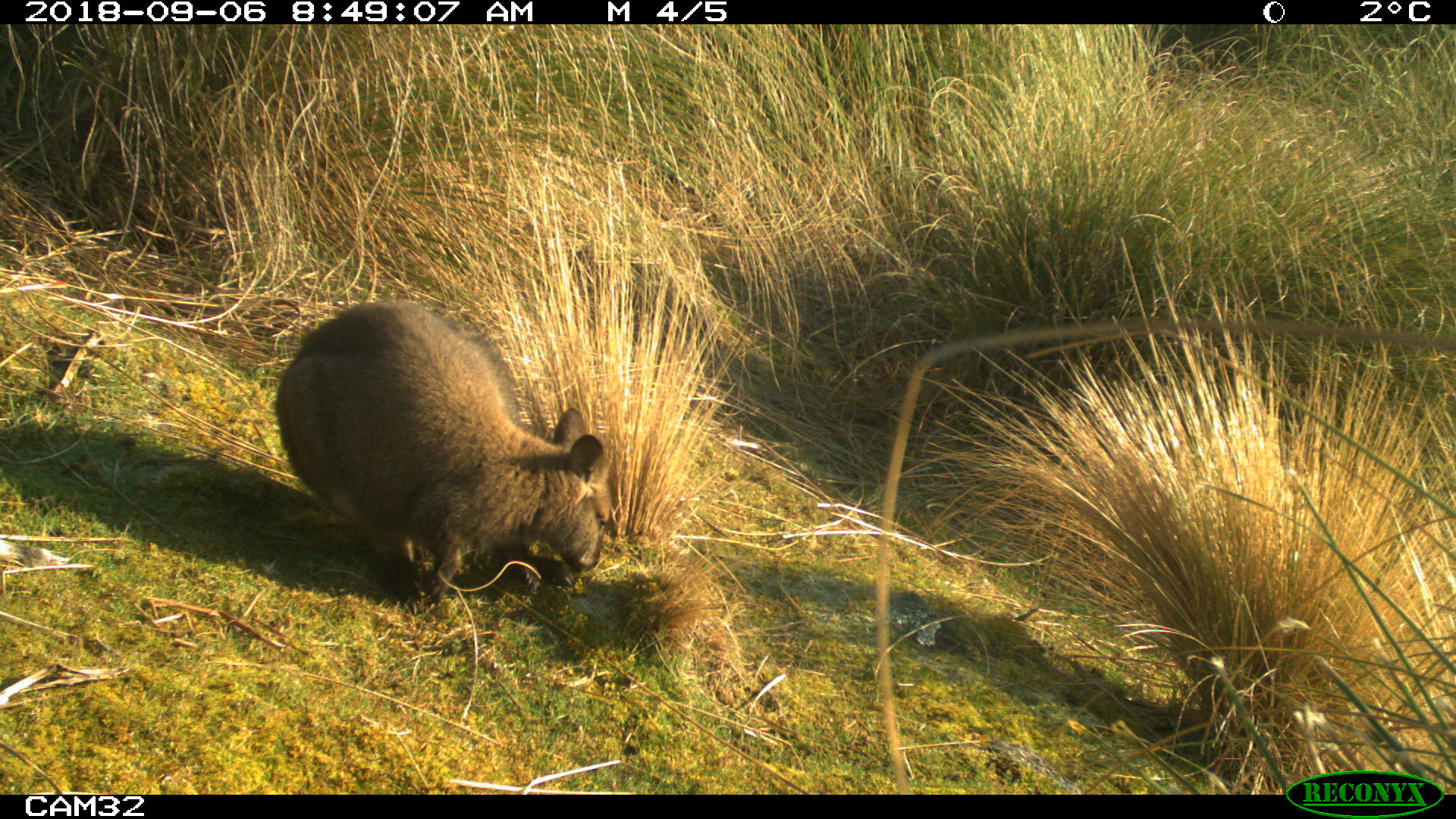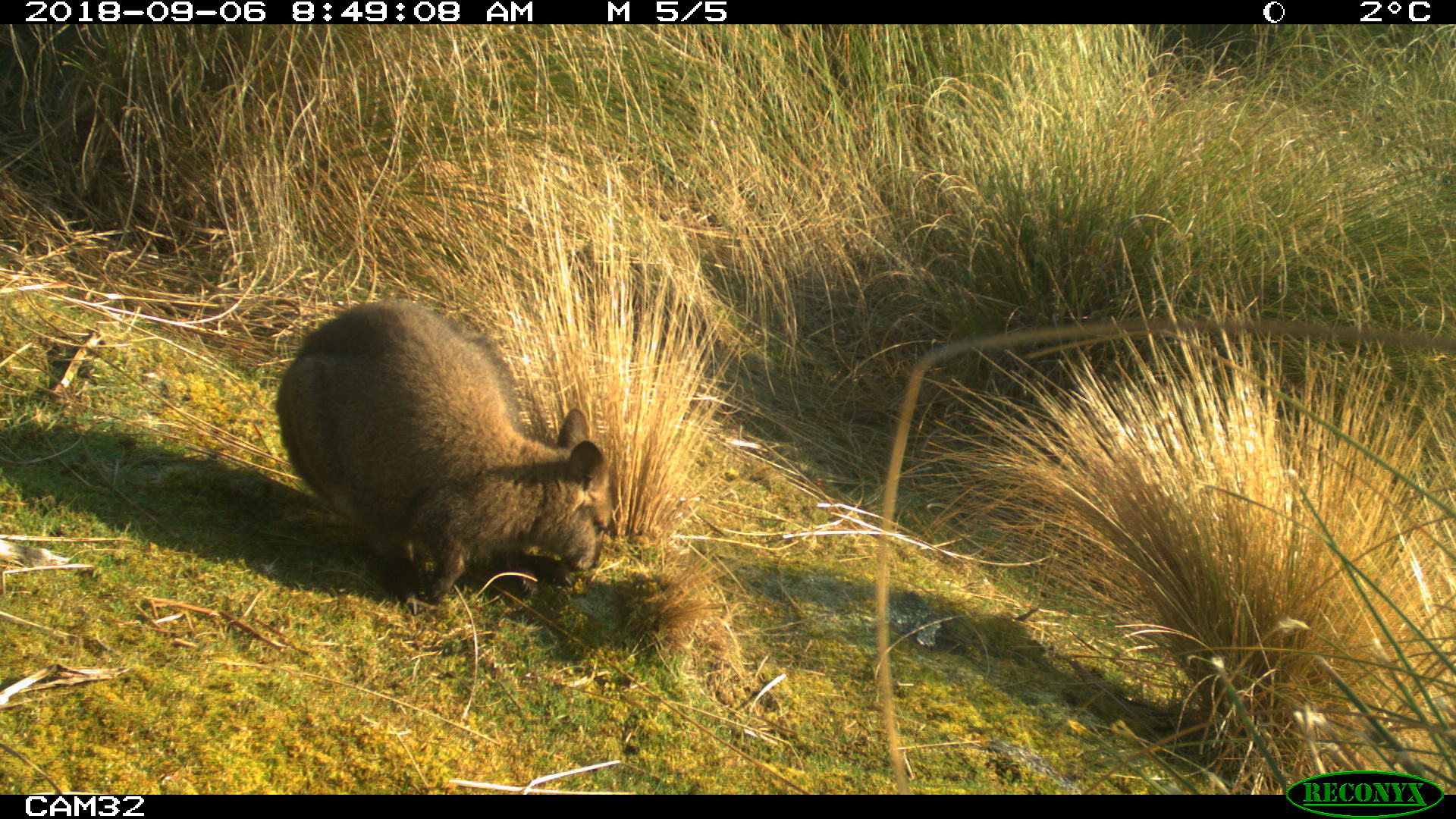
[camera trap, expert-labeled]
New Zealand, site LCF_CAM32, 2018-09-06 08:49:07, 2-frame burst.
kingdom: Animalia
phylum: Chordata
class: Mammalia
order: Diprotodontia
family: Macropodidae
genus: Notamacropus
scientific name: Notamacropus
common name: wallaby